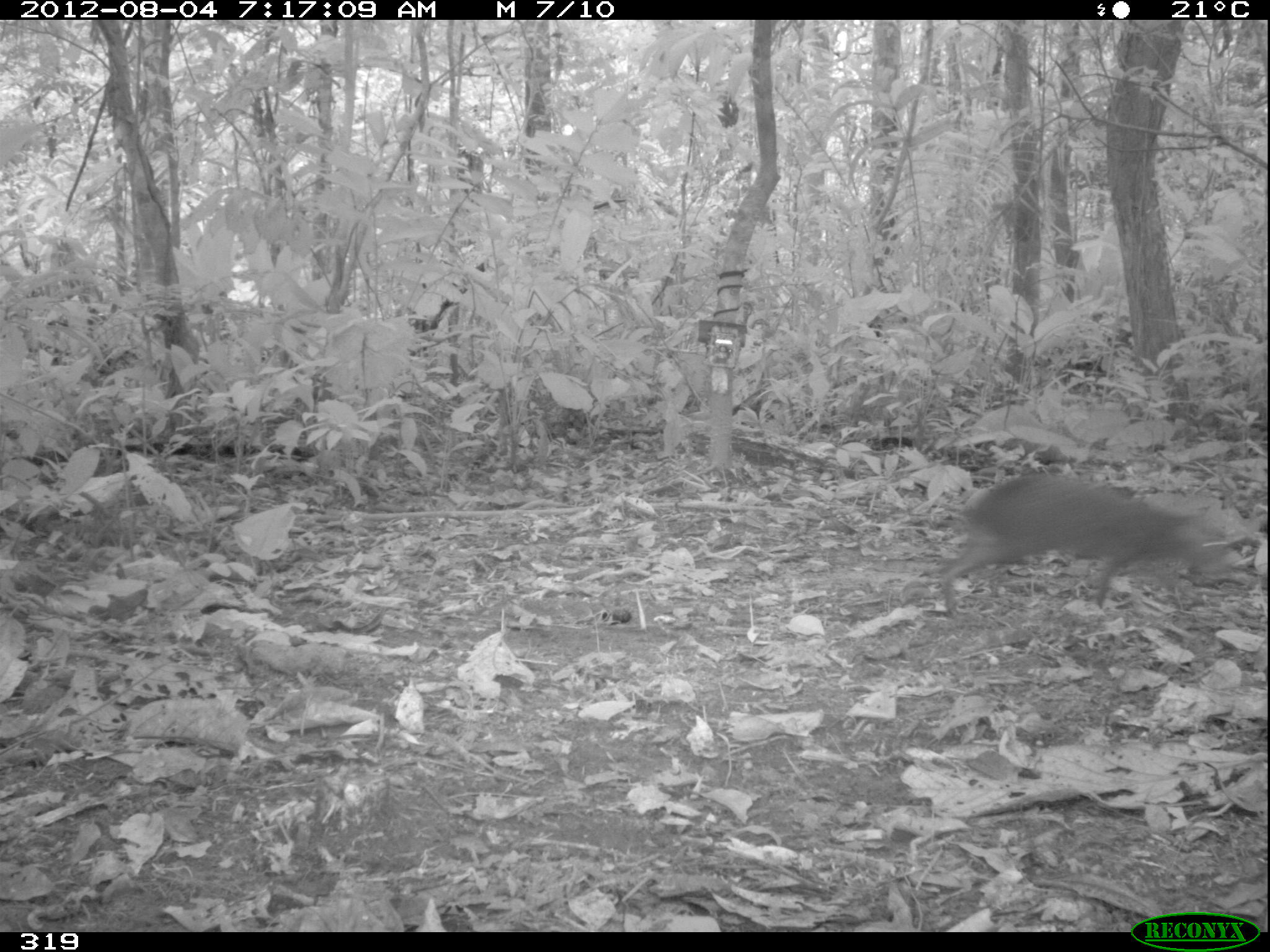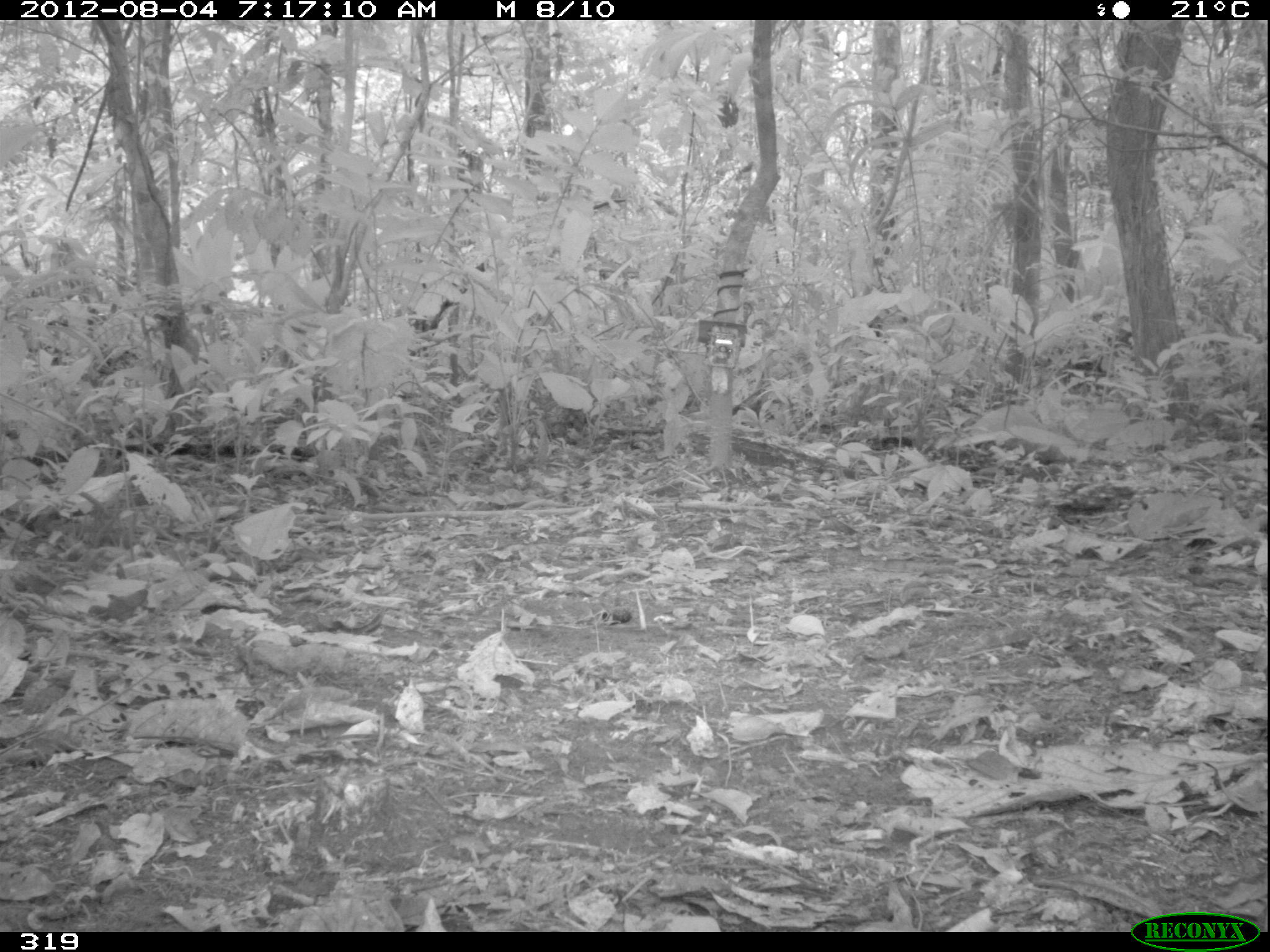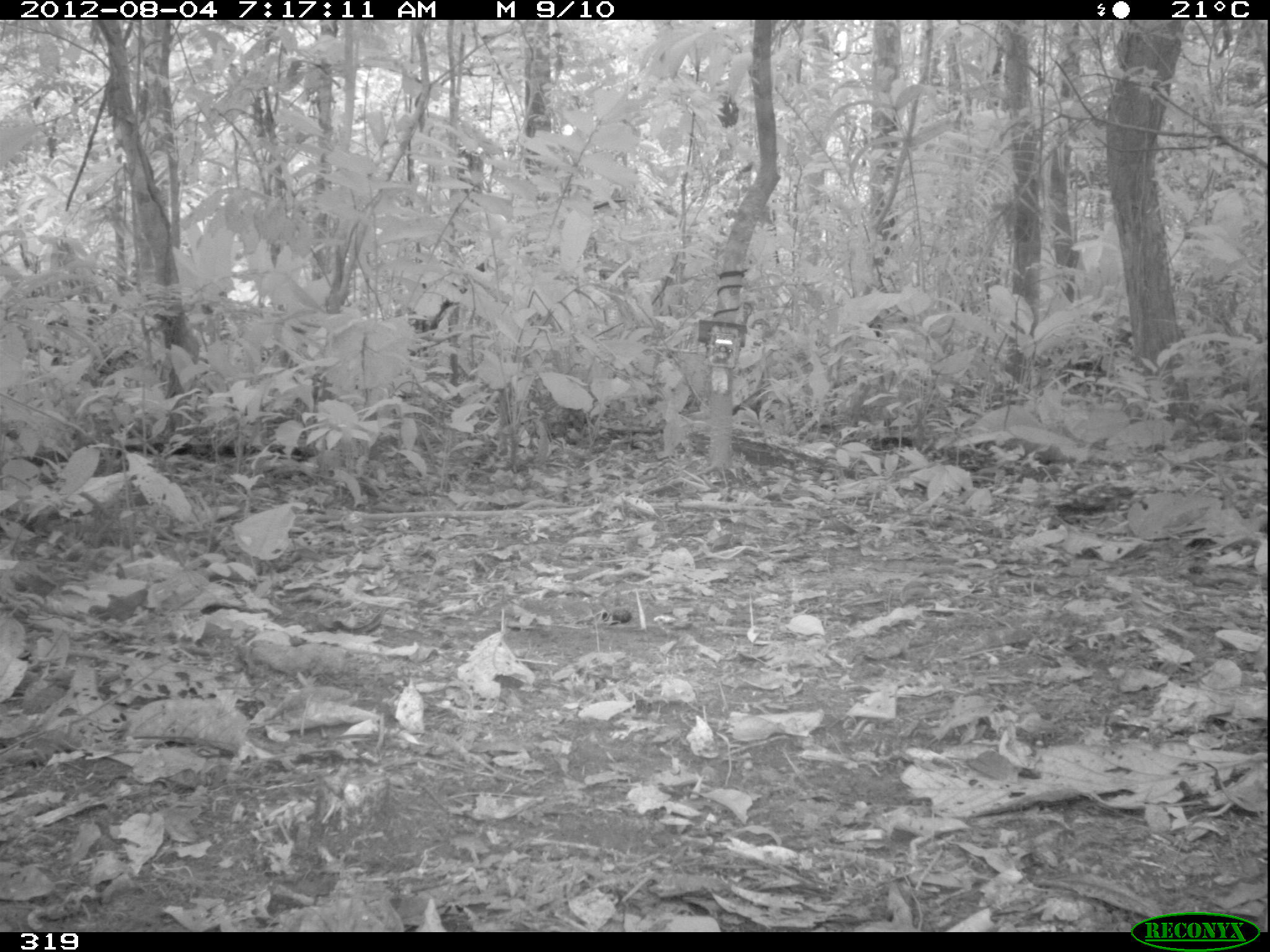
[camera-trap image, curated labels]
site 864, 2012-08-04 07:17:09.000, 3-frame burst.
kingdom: Animalia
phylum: Chordata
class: Mammalia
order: Rodentia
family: Dasyproctidae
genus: Dasyprocta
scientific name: Dasyprocta punctata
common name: central american agouti